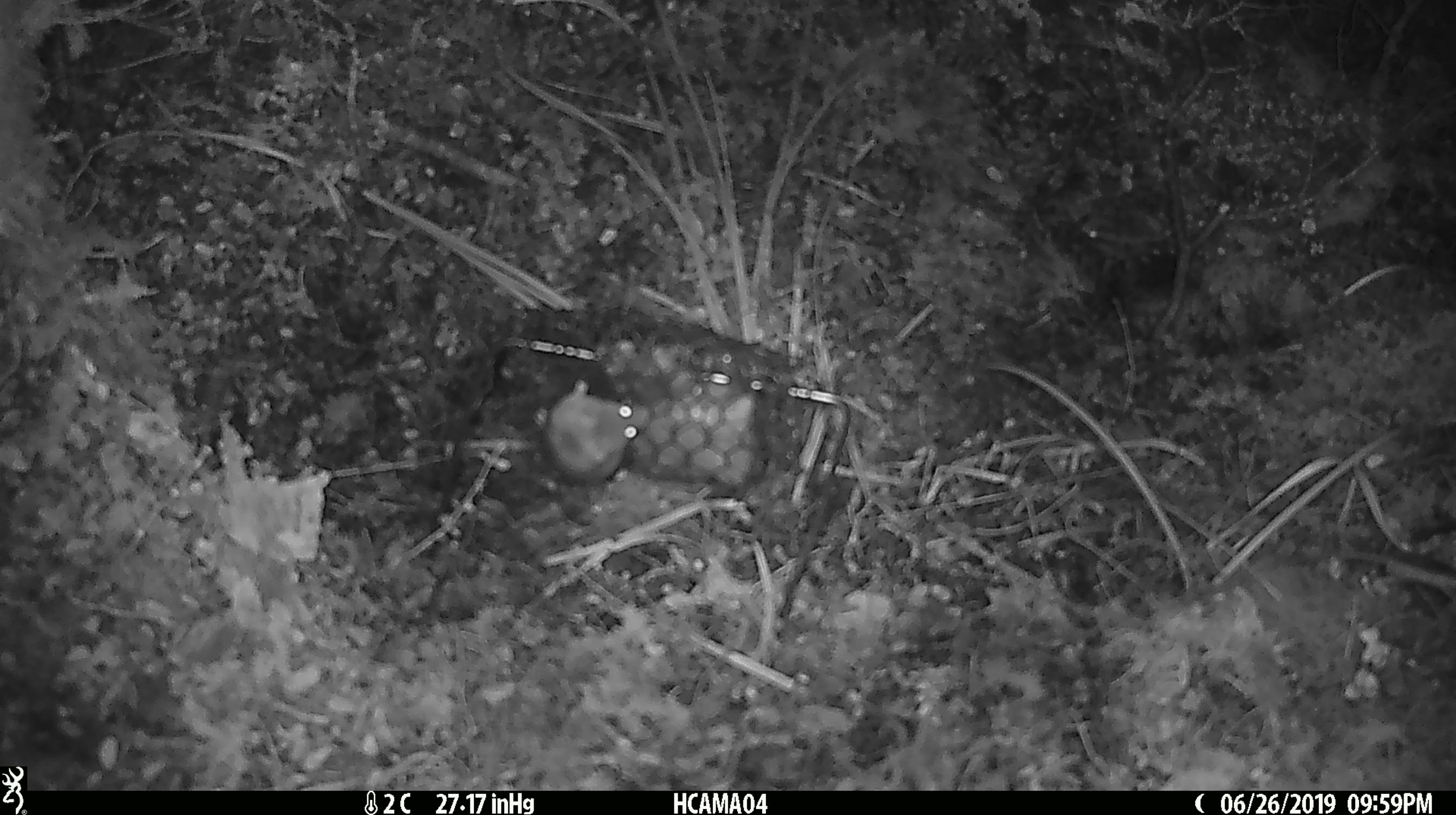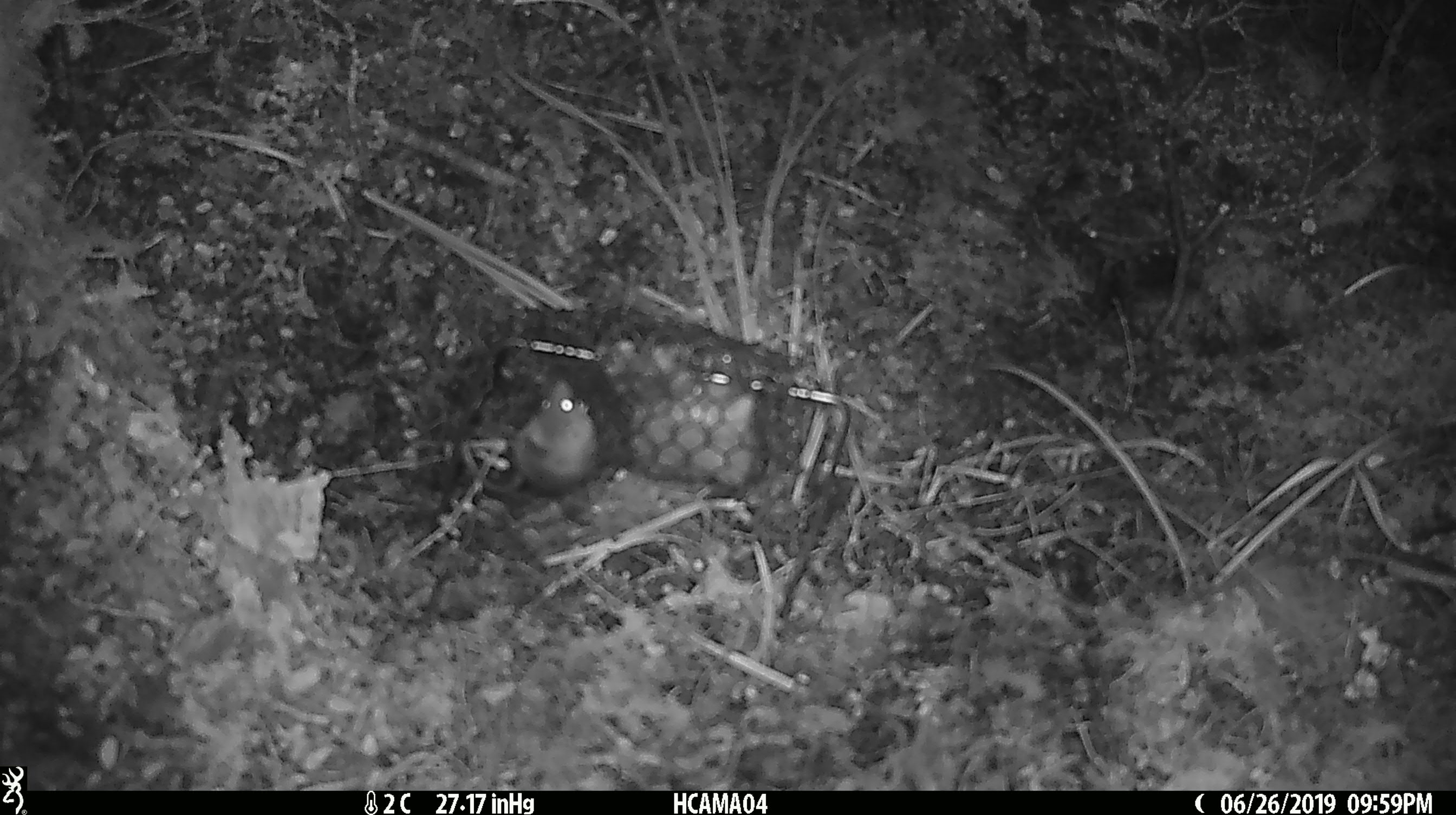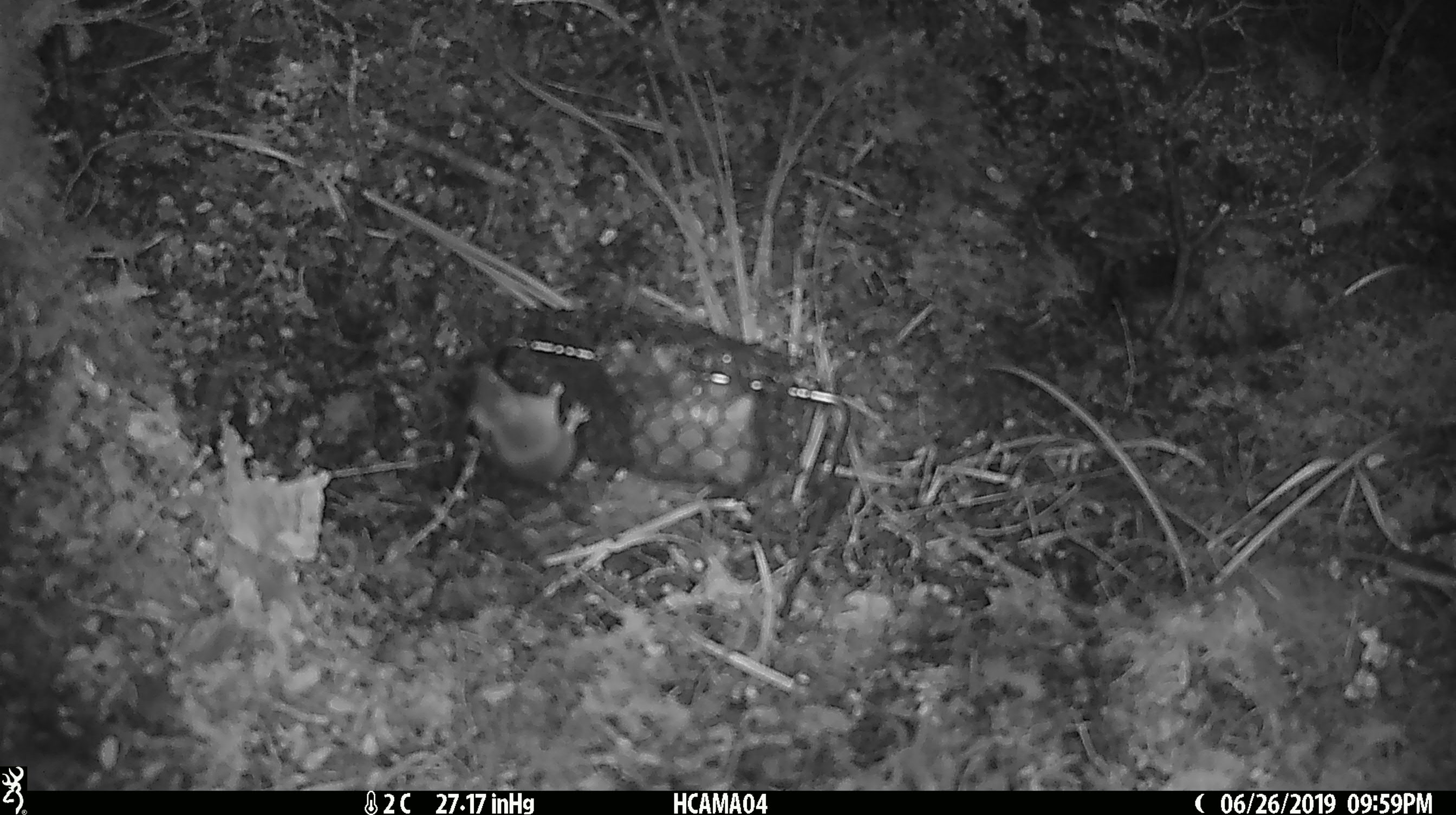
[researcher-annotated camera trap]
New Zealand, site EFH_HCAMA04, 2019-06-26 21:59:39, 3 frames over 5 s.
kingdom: Animalia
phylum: Chordata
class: Mammalia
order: Rodentia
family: Muridae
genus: Mus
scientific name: Mus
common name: mouse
Mouse (Mus).